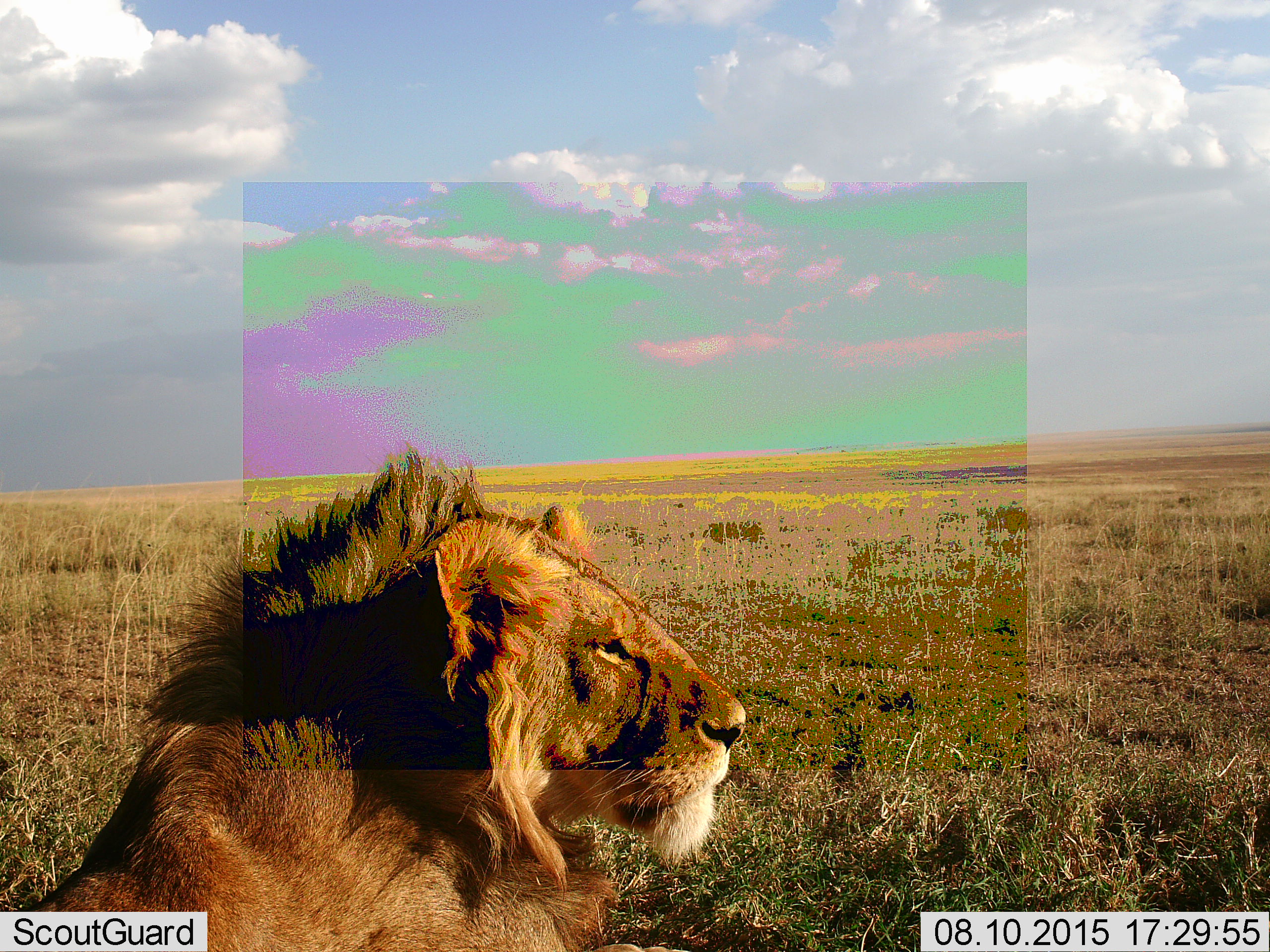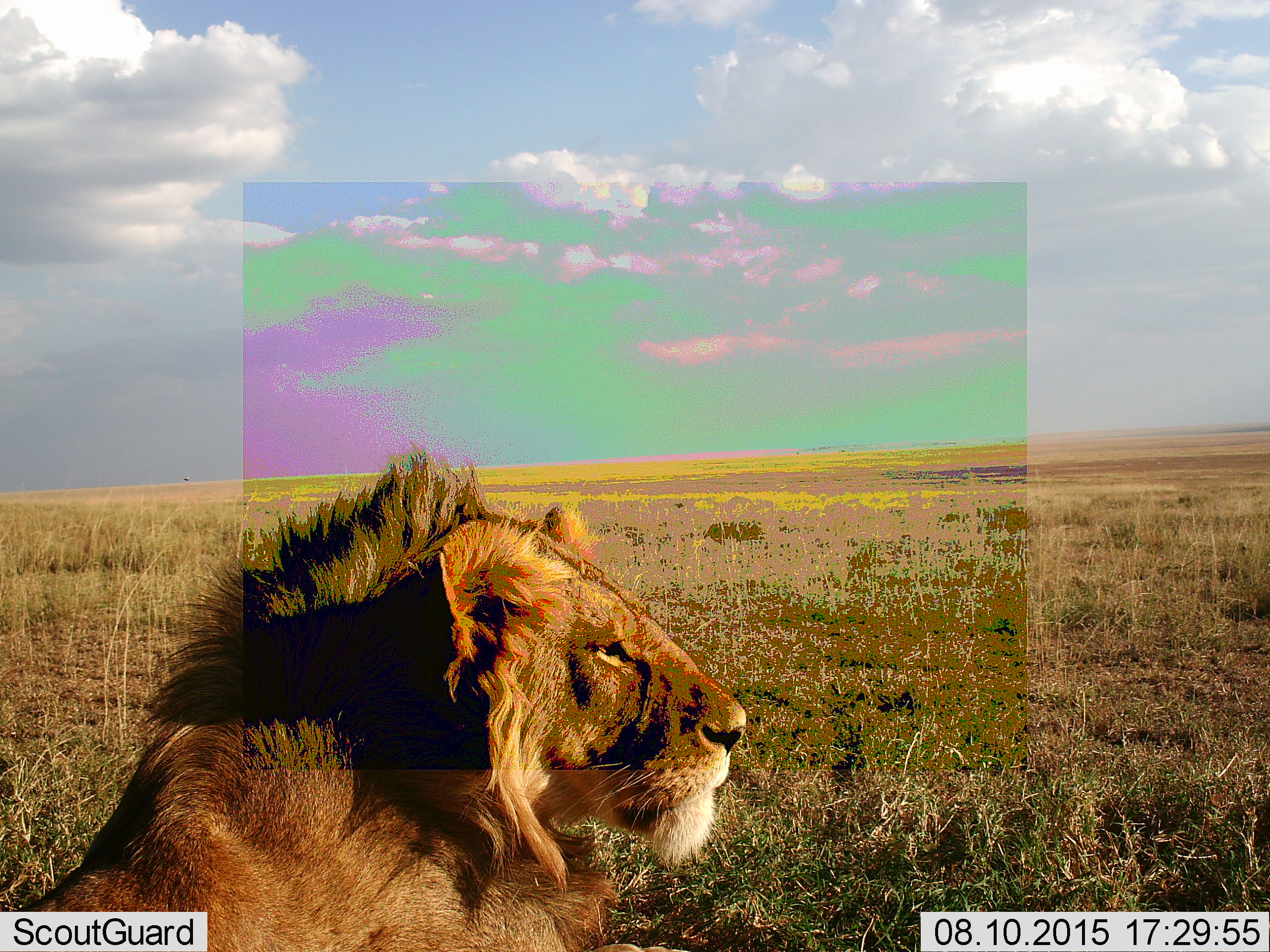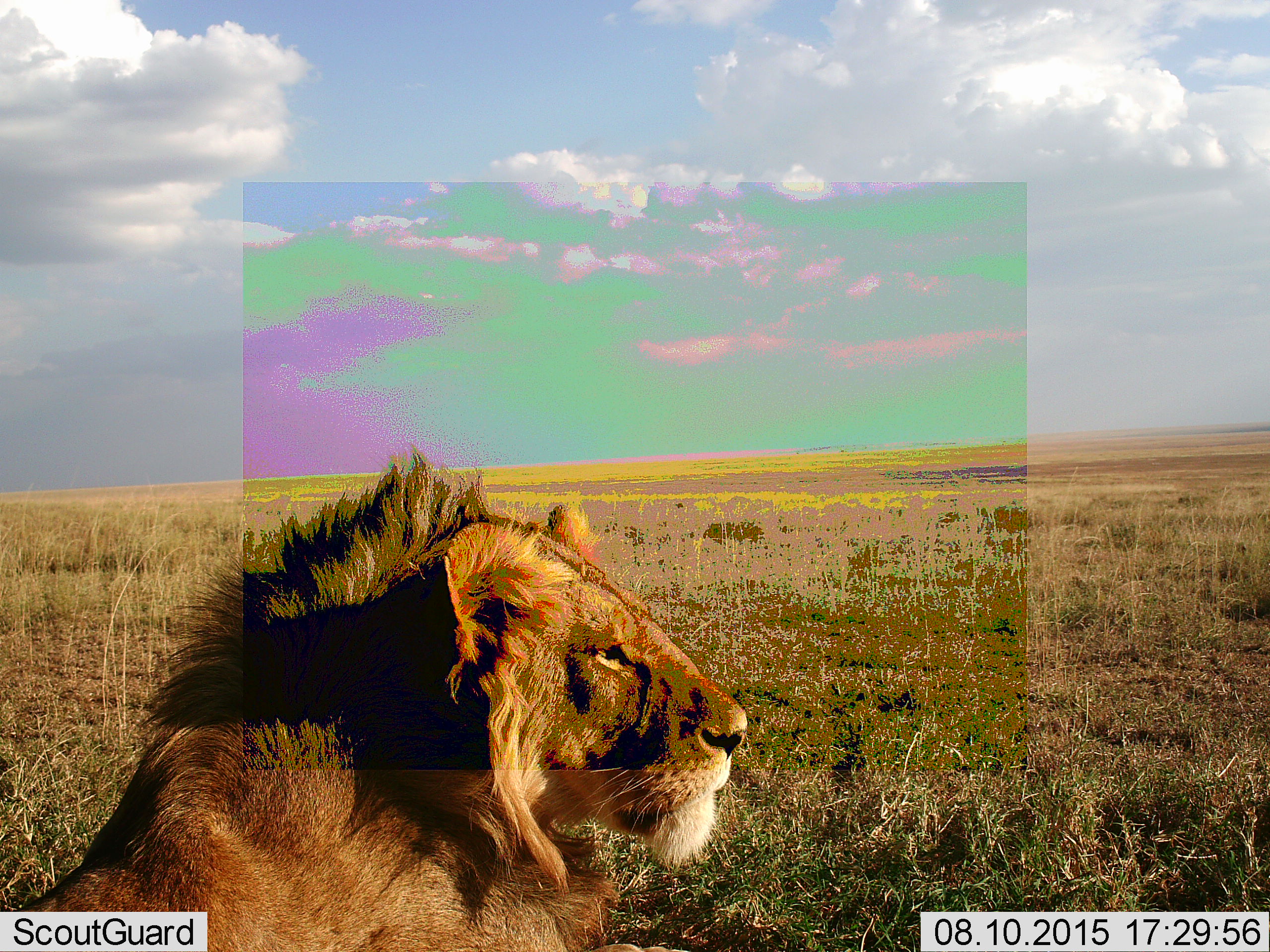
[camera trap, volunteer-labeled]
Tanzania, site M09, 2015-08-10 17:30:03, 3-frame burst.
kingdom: Animalia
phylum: Chordata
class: Mammalia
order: Carnivora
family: Felidae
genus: Panthera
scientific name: Panthera leo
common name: lion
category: lionmale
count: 1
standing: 10%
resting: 90%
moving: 0%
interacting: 0%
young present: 0%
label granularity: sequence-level